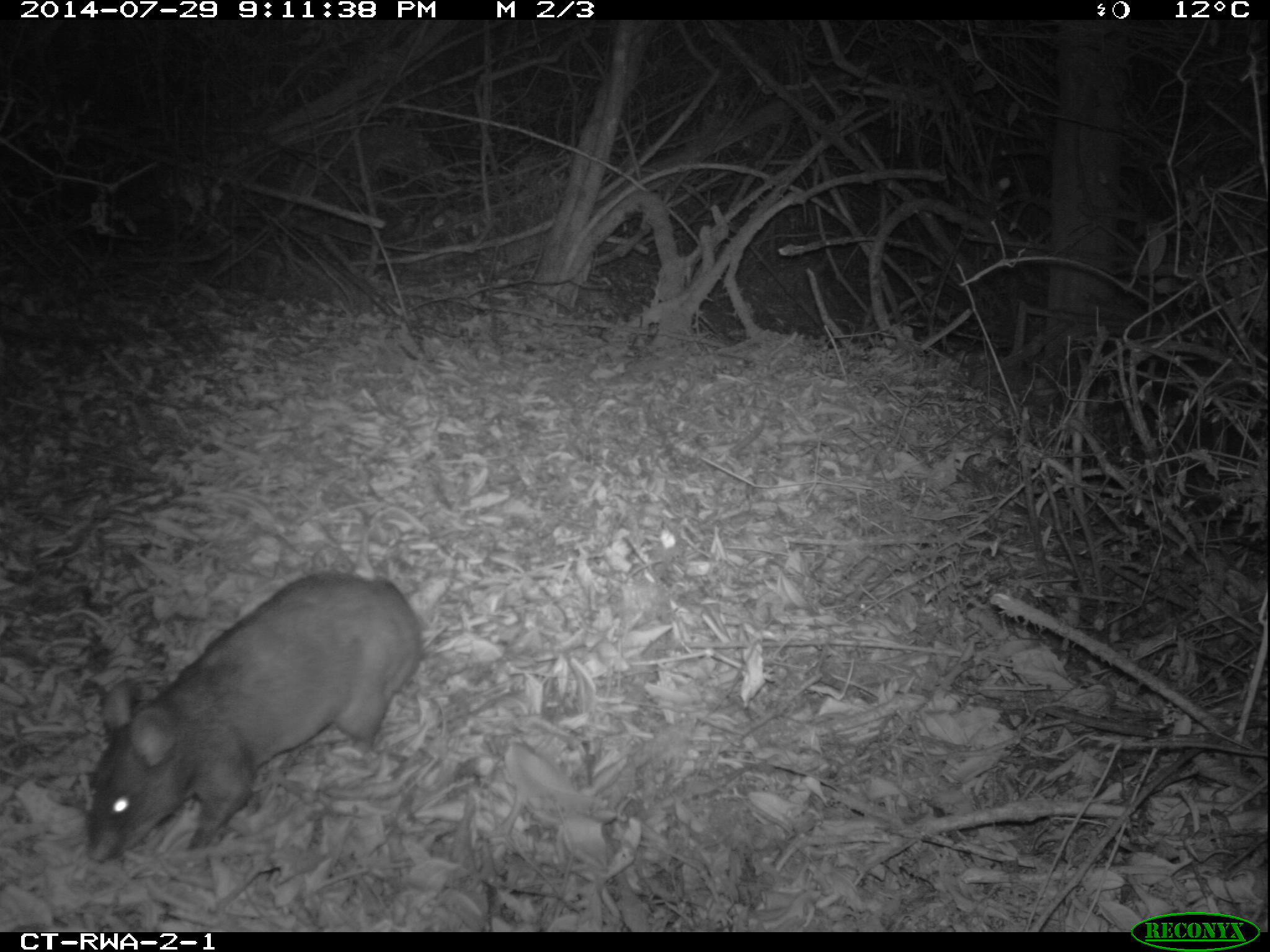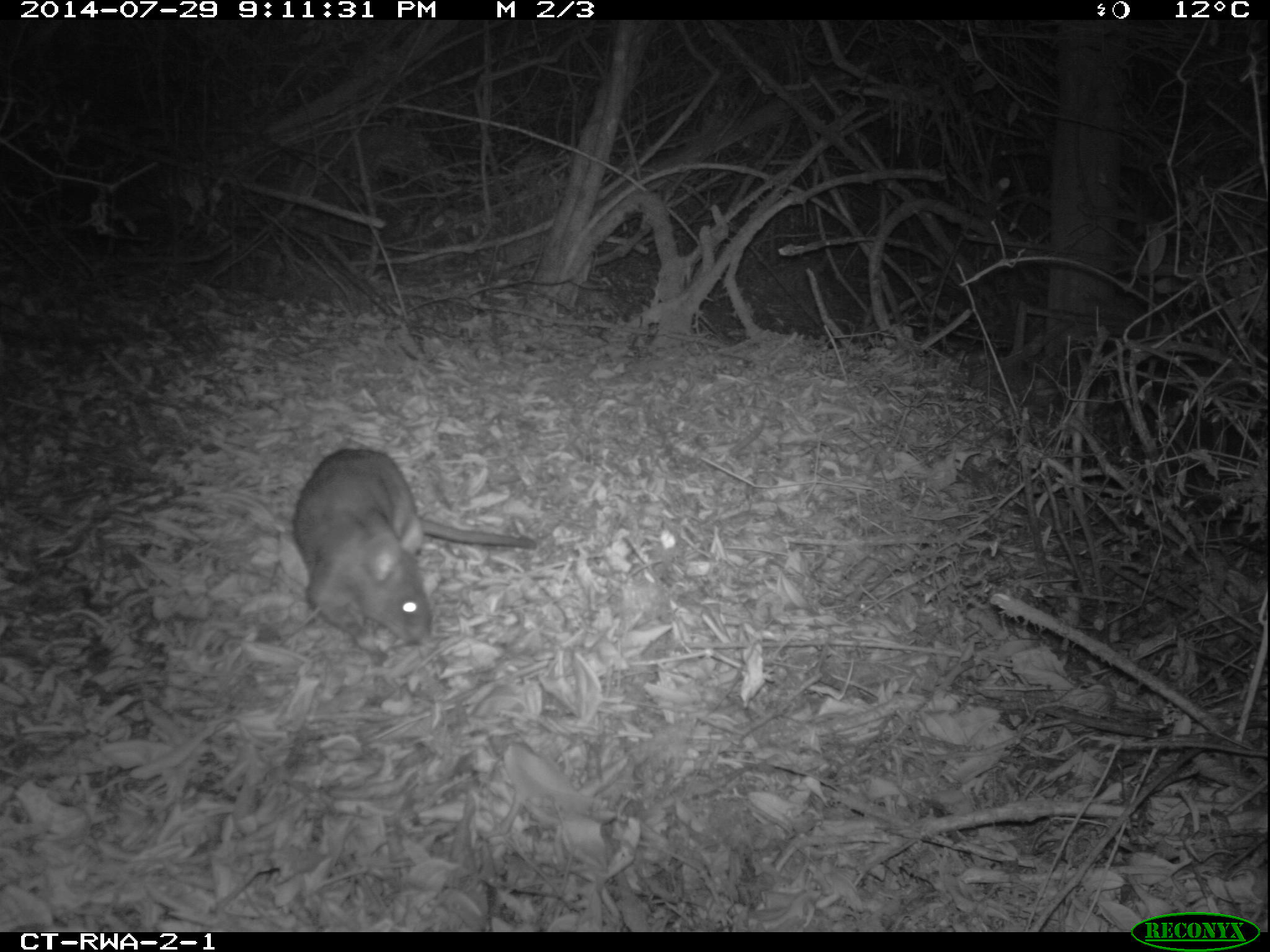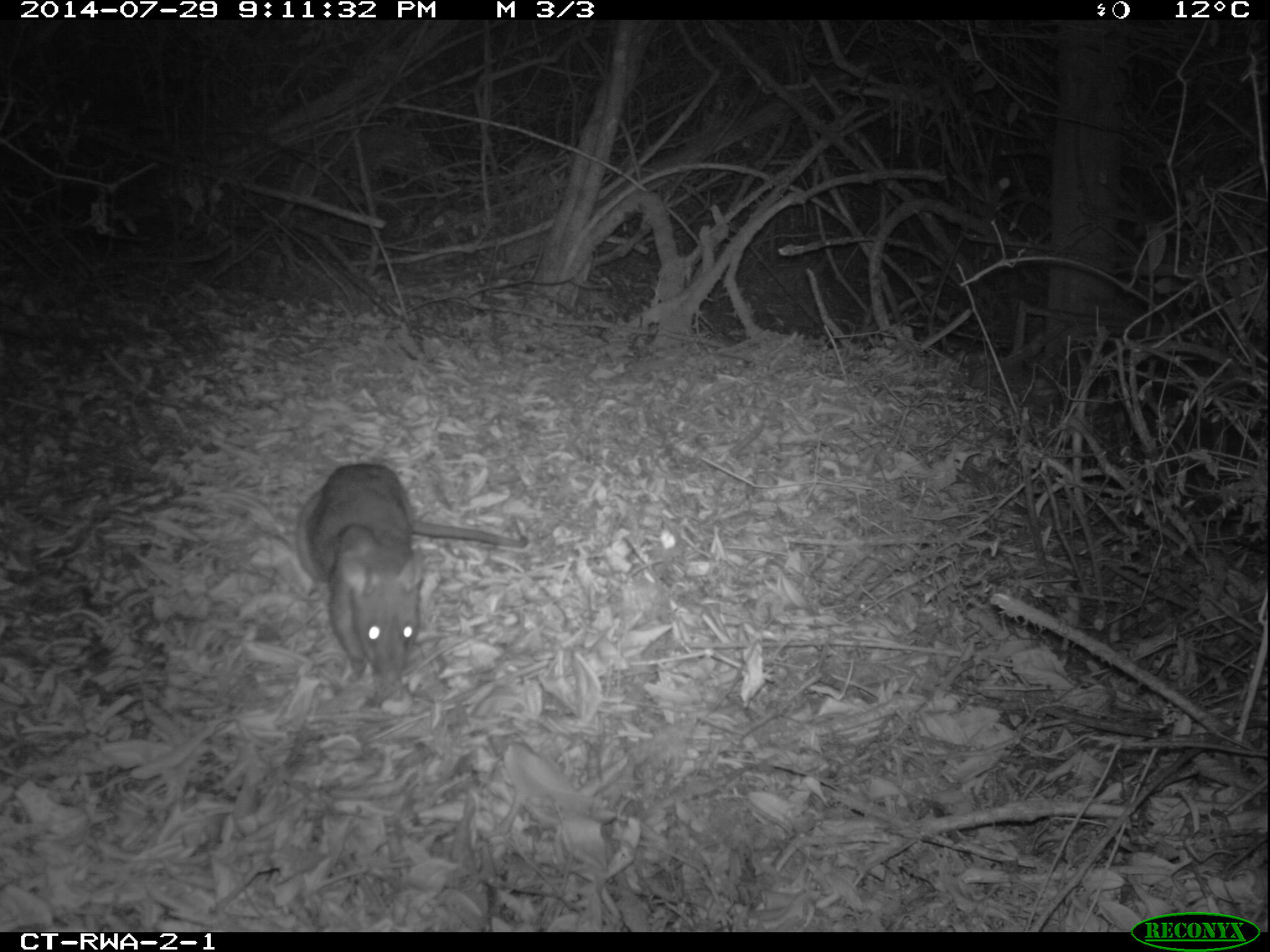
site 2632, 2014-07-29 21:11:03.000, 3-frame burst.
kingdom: Animalia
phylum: Chordata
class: Mammalia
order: Rodentia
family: Nesomyidae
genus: Cricetomys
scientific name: Cricetomys gambianus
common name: african giant pouched rat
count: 1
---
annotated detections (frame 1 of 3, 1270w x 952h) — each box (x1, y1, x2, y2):
cricetomys gambianus: (83, 567, 421, 863)